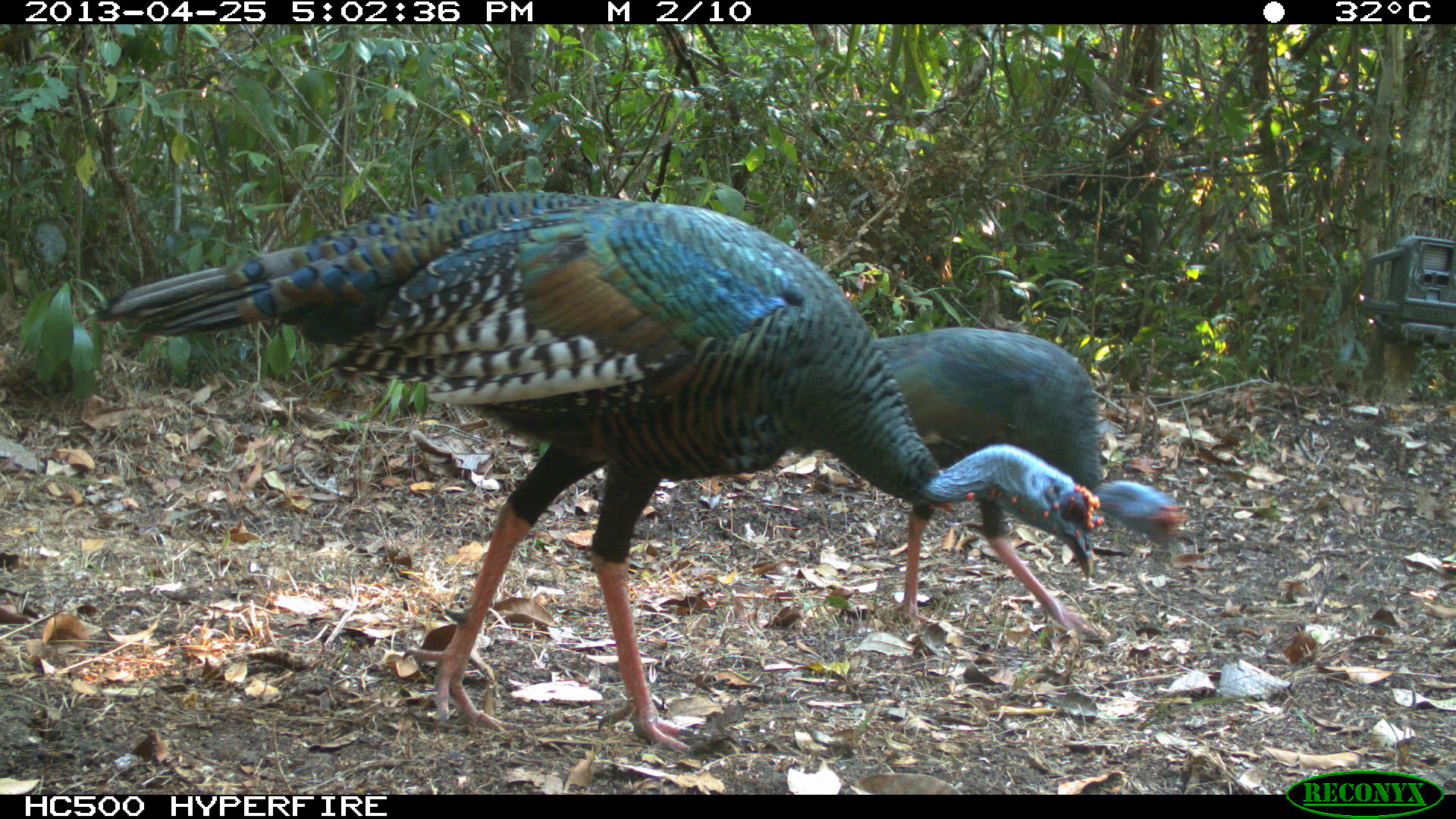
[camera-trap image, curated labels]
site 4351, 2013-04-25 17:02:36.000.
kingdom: Animalia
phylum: Chordata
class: Aves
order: Galliformes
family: Phasianidae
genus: Meleagris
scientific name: Meleagris ocellata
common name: ocellated turkey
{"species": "Meleagris ocellata (ocellated turkey)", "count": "2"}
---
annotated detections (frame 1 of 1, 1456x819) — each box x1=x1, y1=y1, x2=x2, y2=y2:
meleagris ocellata: x1=89, y1=189, x2=1102, y2=750; x1=876, y1=324, x2=1190, y2=641